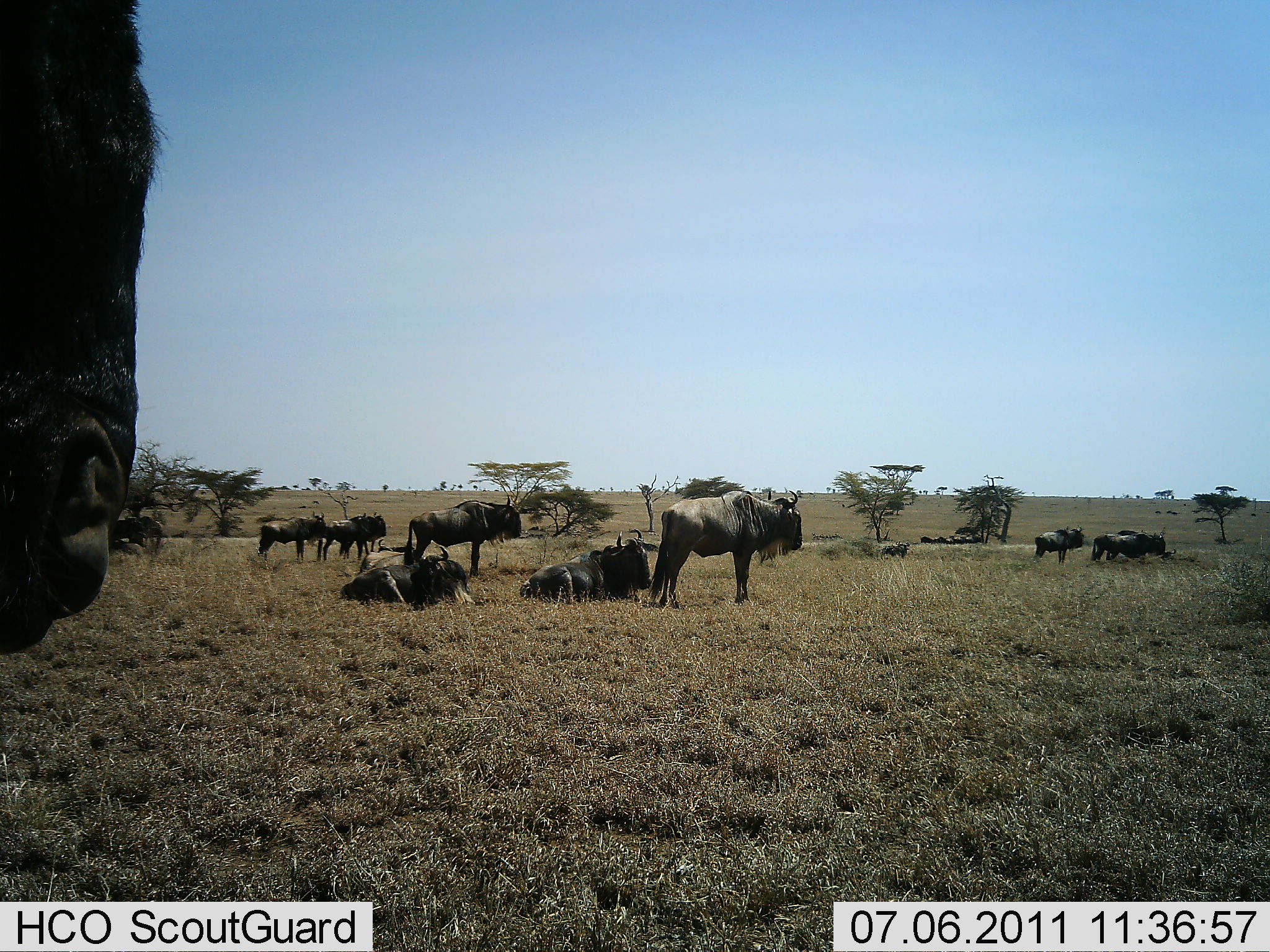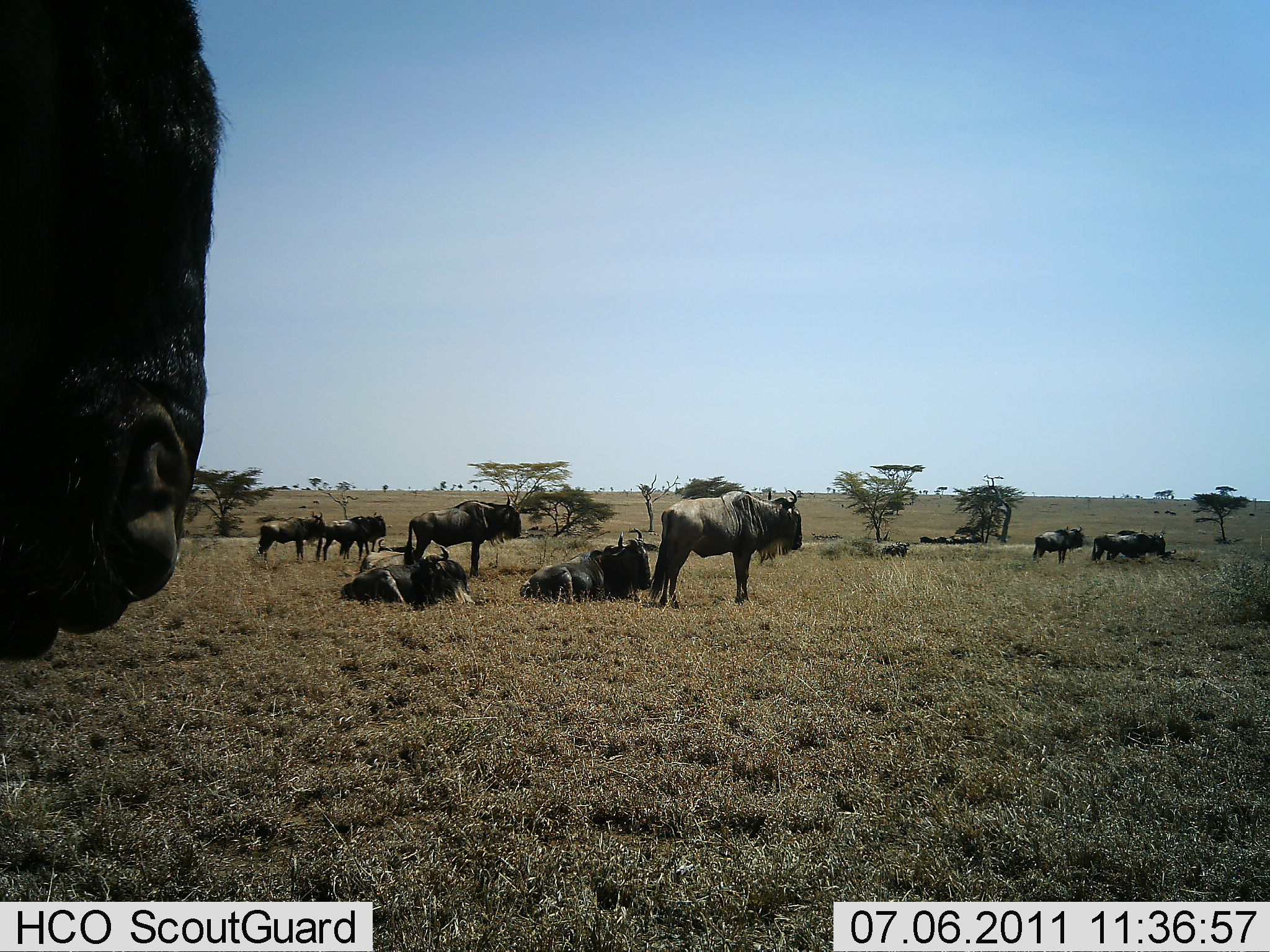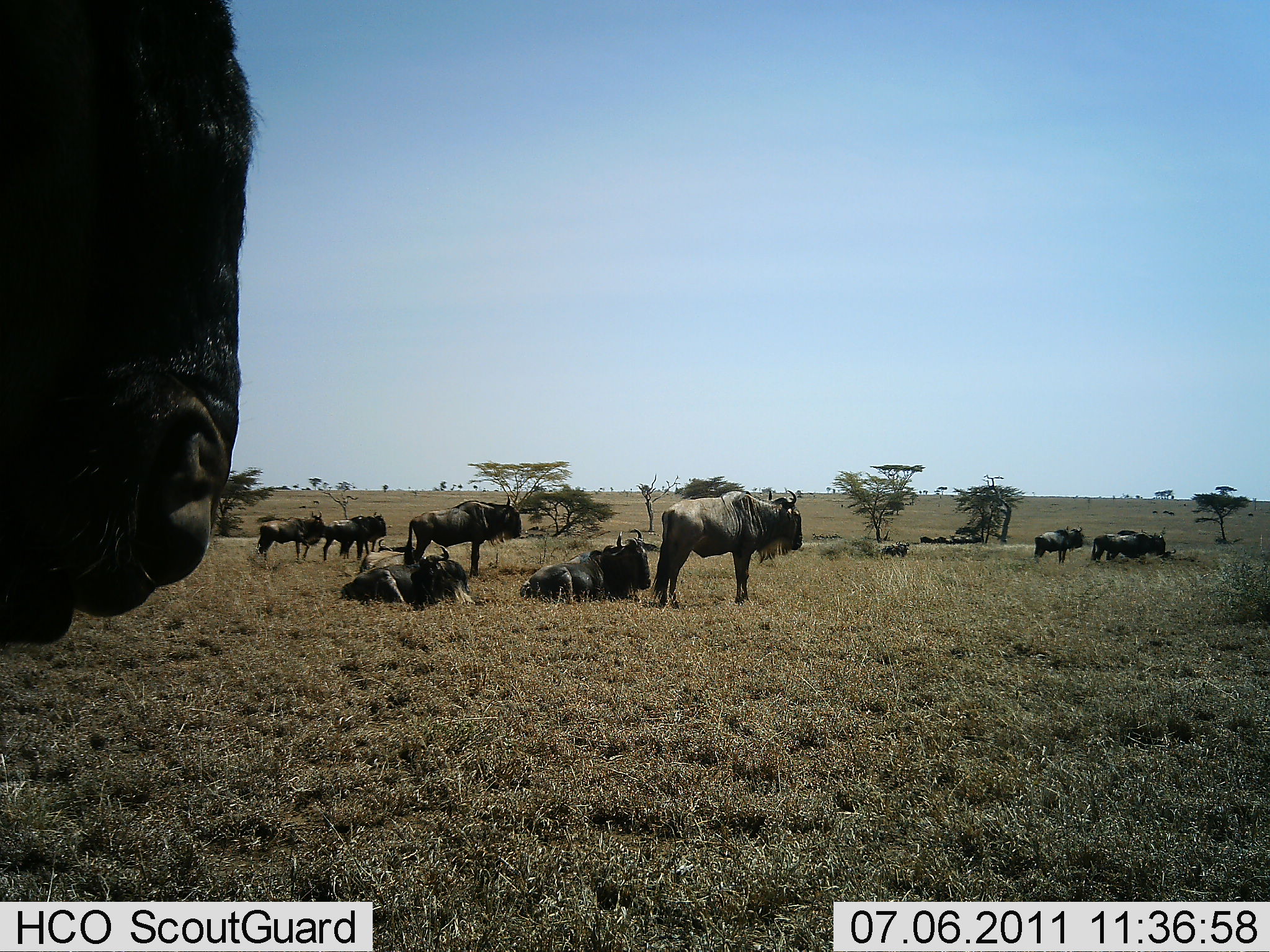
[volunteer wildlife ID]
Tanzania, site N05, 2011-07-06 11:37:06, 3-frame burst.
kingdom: Animalia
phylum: Chordata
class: Mammalia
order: Artiodactyla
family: Bovidae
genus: Connochaetes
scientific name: Connochaetes taurinus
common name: blue wildebeest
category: wildebeest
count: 11-50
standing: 80%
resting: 90%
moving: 0%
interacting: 0%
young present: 0%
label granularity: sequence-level